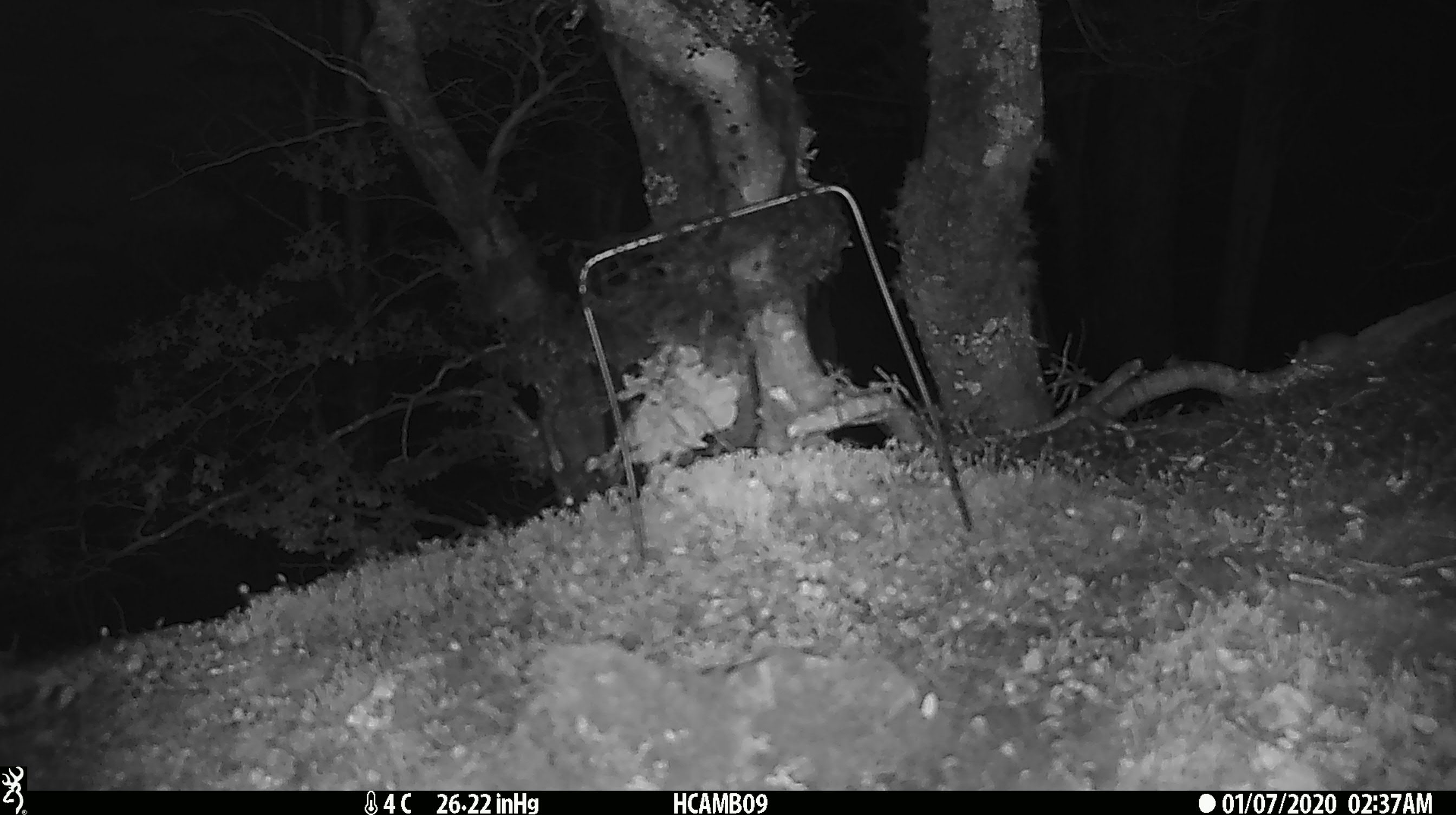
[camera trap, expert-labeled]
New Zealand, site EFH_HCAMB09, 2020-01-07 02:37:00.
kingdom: Animalia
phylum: Chordata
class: Mammalia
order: Rodentia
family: Muridae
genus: Mus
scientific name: Mus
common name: mouse